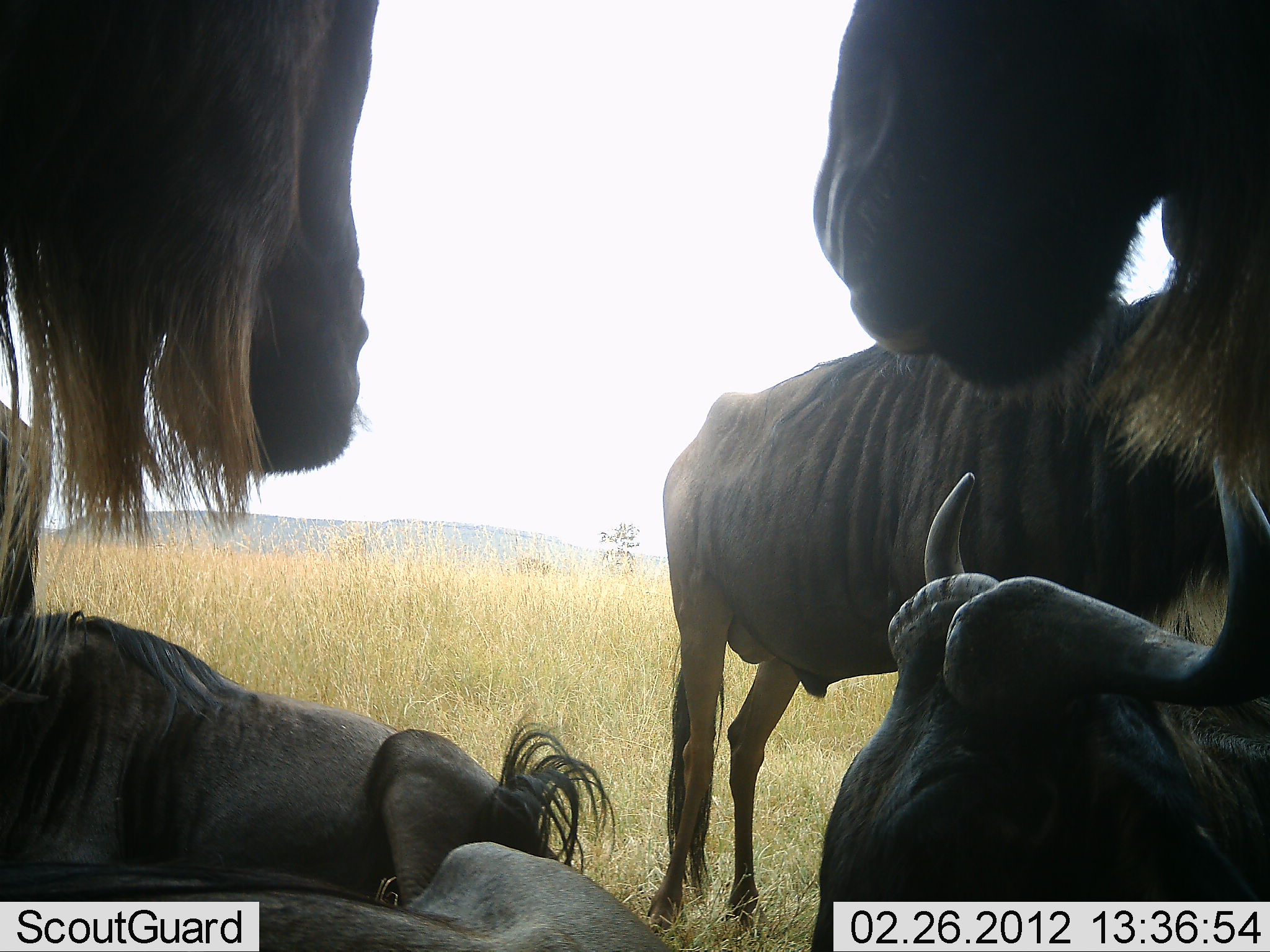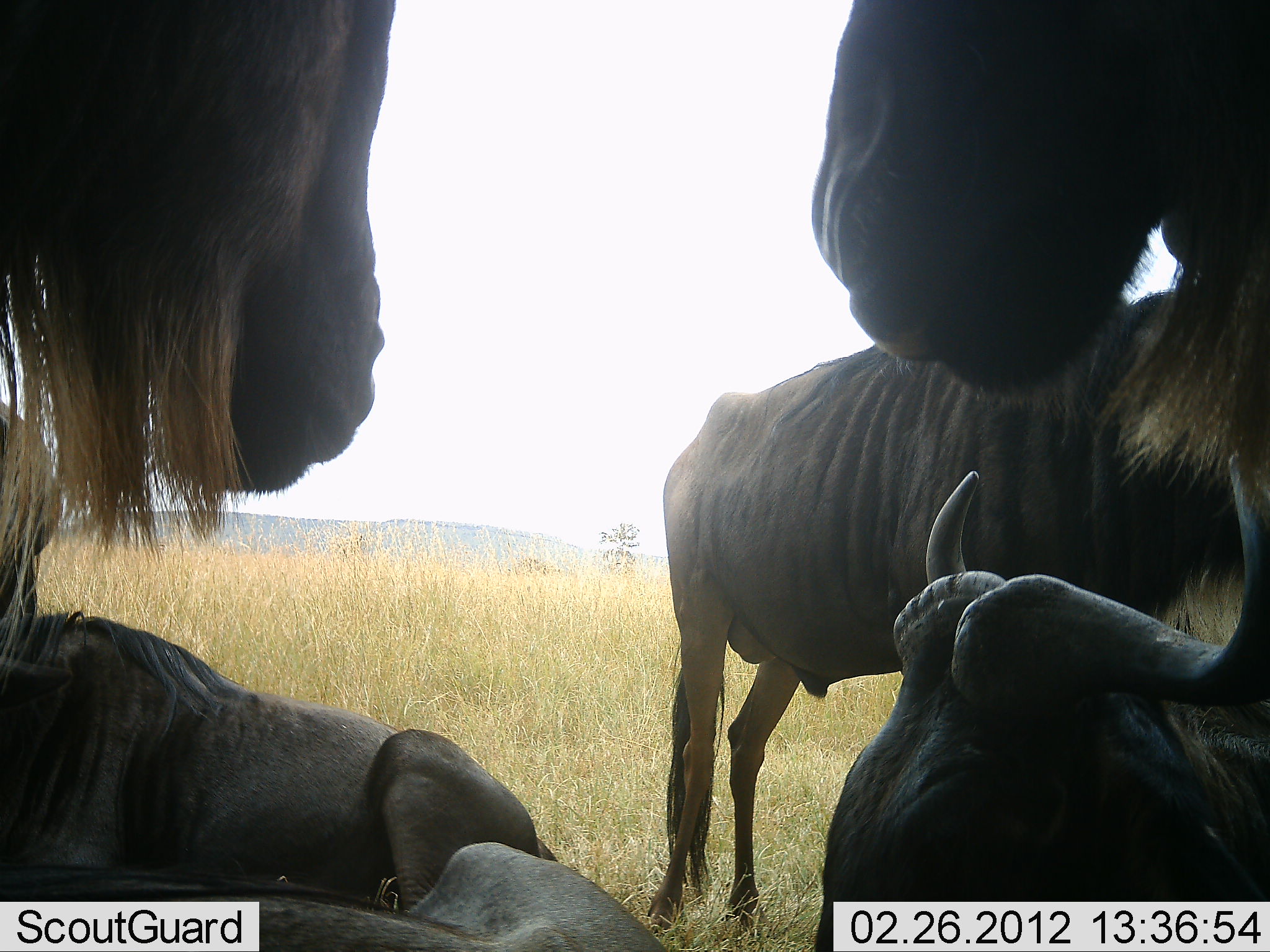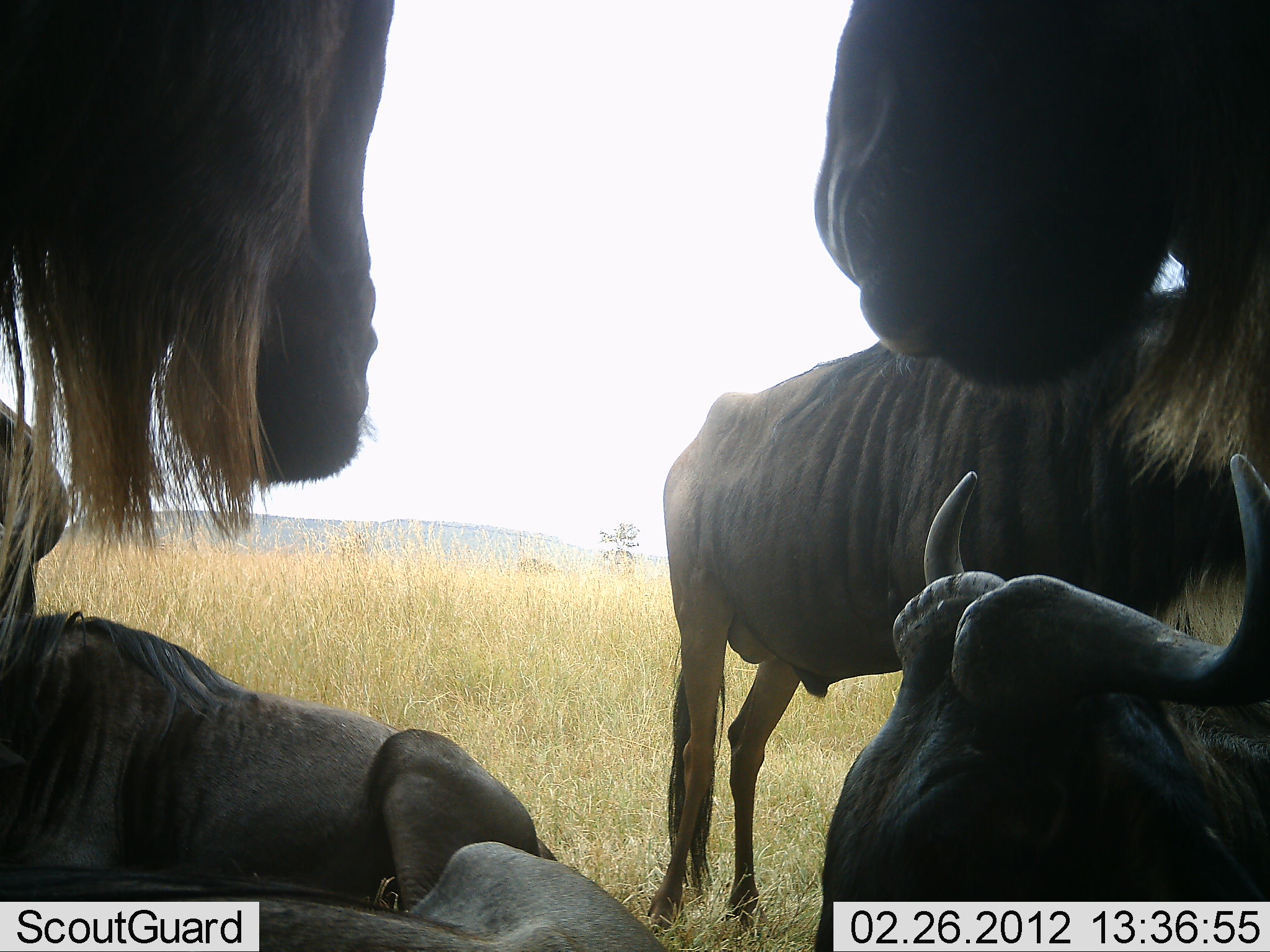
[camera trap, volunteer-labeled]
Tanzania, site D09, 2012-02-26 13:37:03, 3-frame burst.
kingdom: Animalia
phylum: Chordata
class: Mammalia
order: Artiodactyla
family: Bovidae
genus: Connochaetes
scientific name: Connochaetes taurinus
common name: blue wildebeest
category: wildebeest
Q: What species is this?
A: Wildebeest (blue wildebeest) (Connochaetes taurinus).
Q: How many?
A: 5.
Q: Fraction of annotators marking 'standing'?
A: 66%.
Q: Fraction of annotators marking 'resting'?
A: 86%.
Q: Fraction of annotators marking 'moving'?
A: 3%.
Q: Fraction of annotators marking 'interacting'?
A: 10%.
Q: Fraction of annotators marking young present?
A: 3%.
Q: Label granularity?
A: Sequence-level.